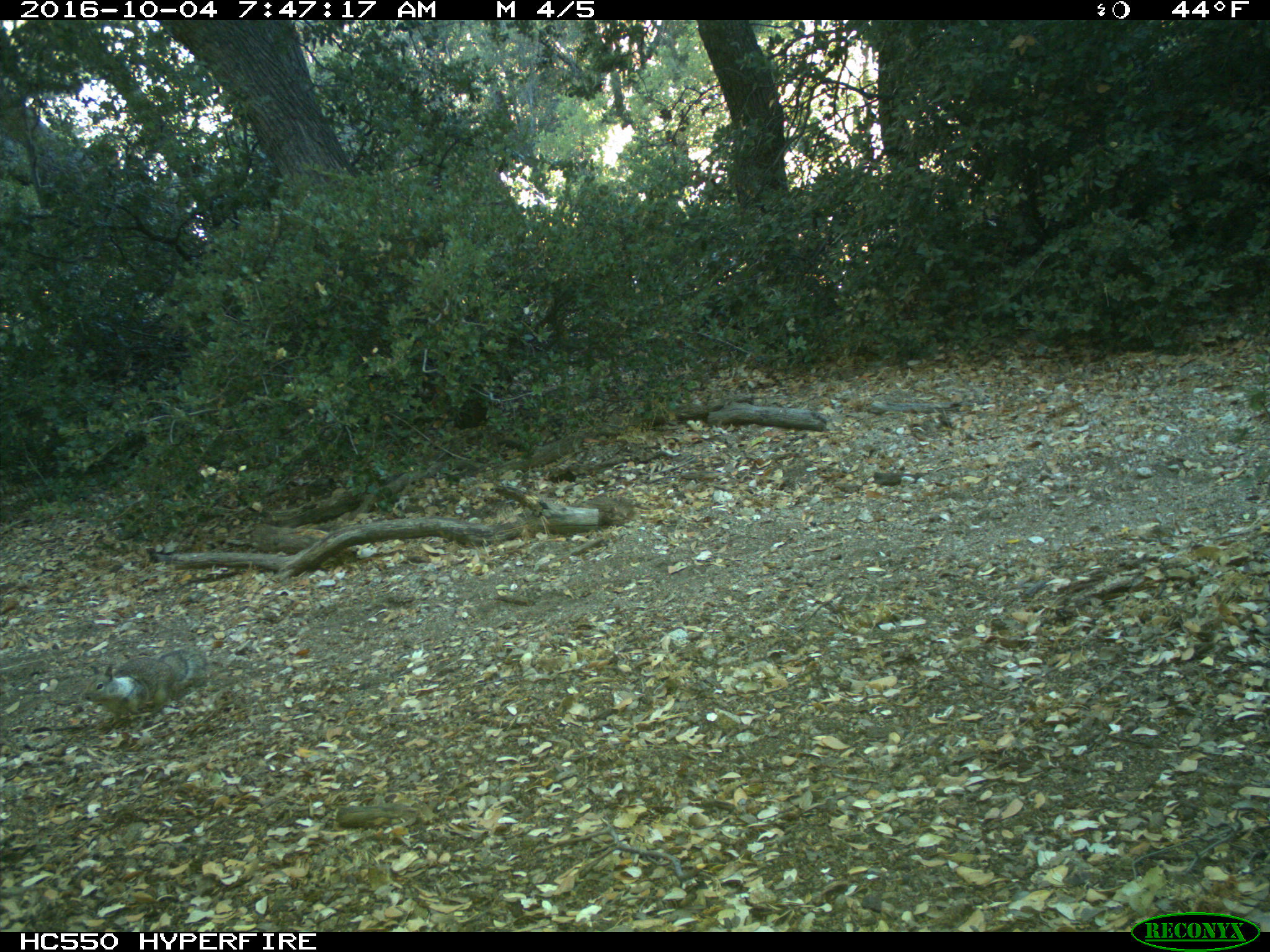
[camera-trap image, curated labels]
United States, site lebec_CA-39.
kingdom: Animalia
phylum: Chordata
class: Mammalia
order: Rodentia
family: Sciuridae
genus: Otospermophilus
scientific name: Otospermophilus beecheyi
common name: california ground squirrel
Otospermophilus beecheyi (california ground squirrel).